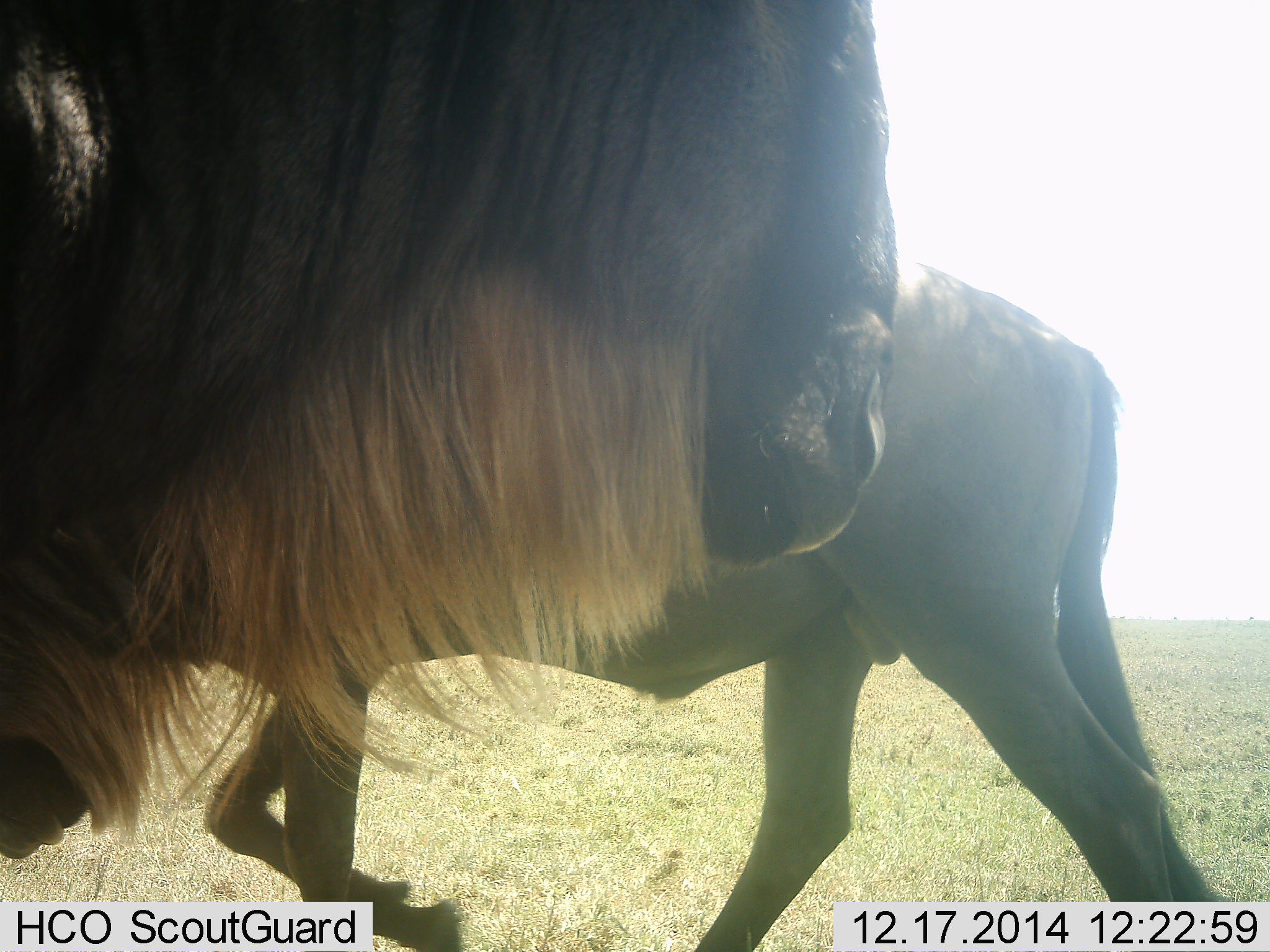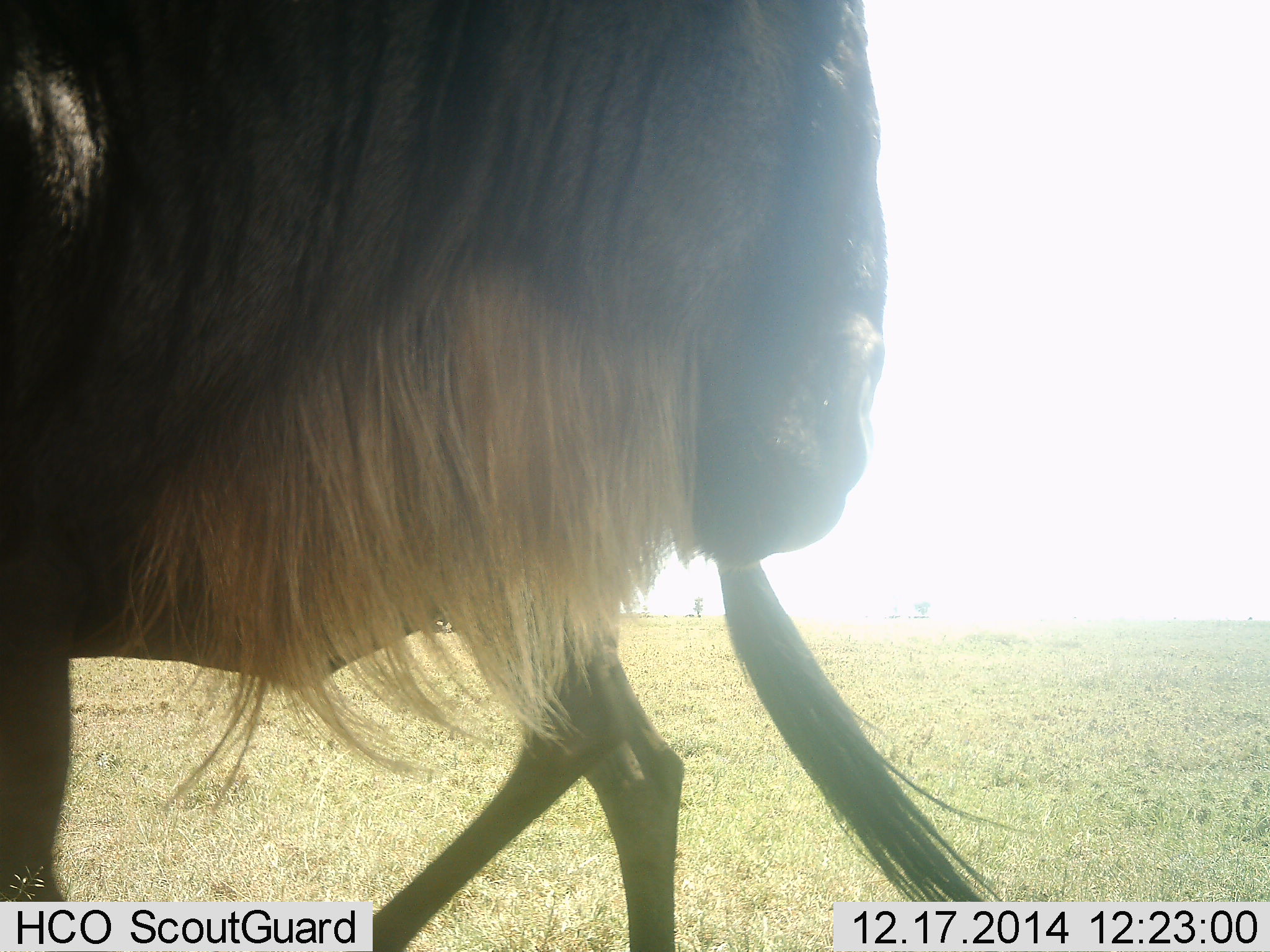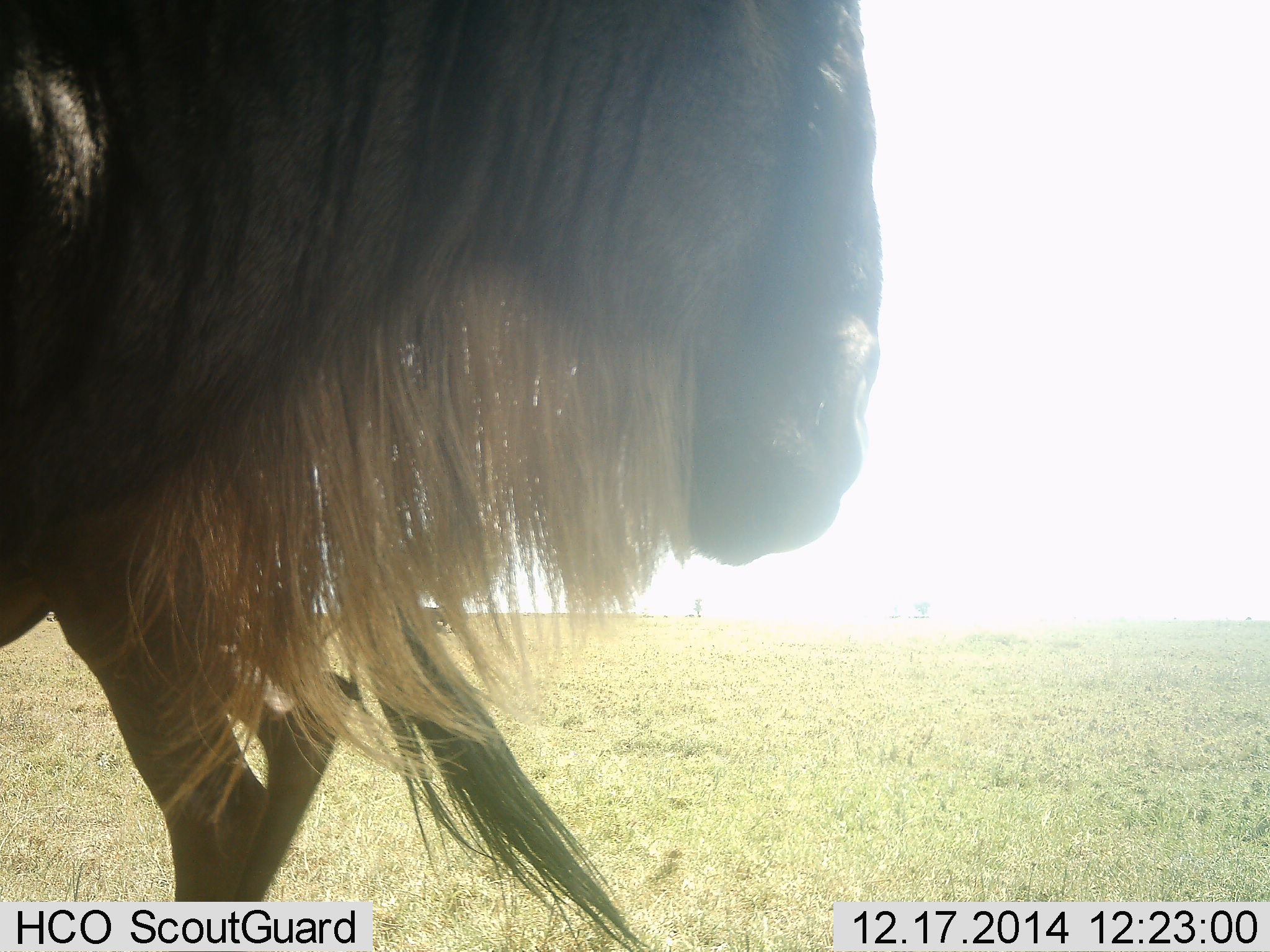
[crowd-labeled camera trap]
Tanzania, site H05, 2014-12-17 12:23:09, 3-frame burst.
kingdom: Animalia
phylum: Chordata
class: Mammalia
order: Artiodactyla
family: Bovidae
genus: Connochaetes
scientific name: Connochaetes taurinus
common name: blue wildebeest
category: wildebeest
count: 2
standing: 90%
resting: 10%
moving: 80%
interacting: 0%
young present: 10%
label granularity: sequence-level